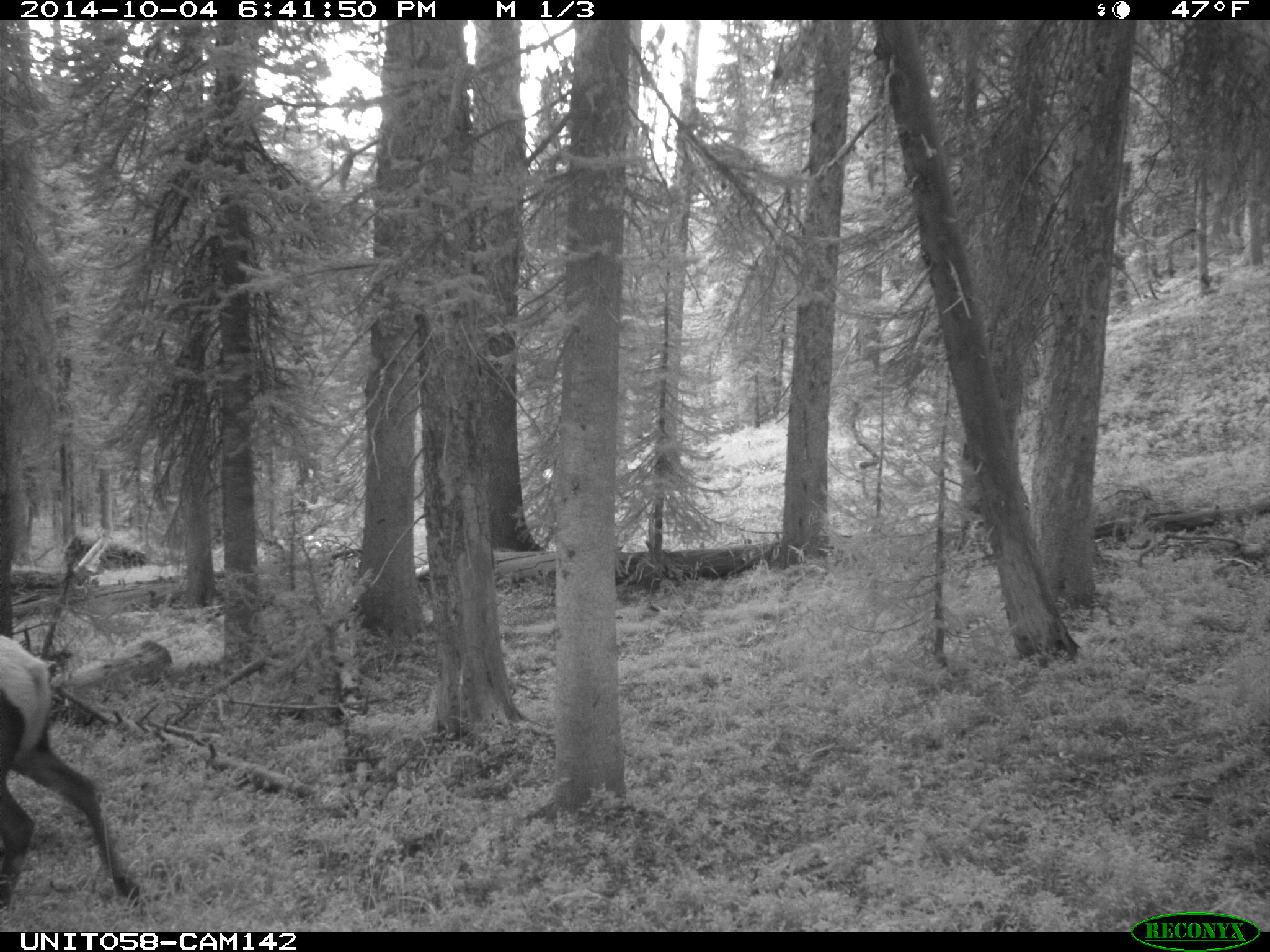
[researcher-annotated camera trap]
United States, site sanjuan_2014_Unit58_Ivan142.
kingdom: Animalia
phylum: Chordata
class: Mammalia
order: Artiodactyla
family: Cervidae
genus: Cervus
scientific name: Cervus elaphus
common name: red deer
Cervus elaphus (red deer).